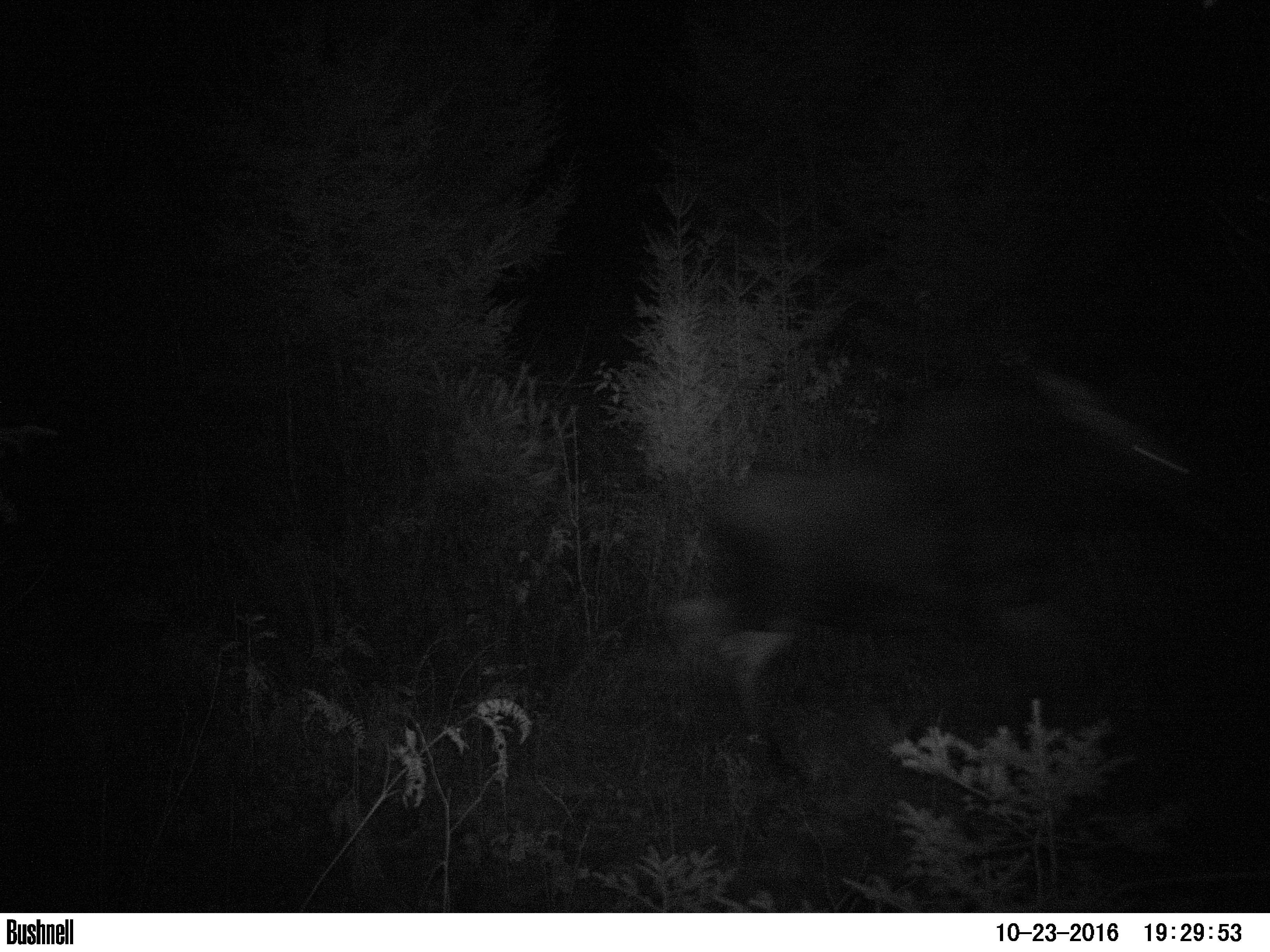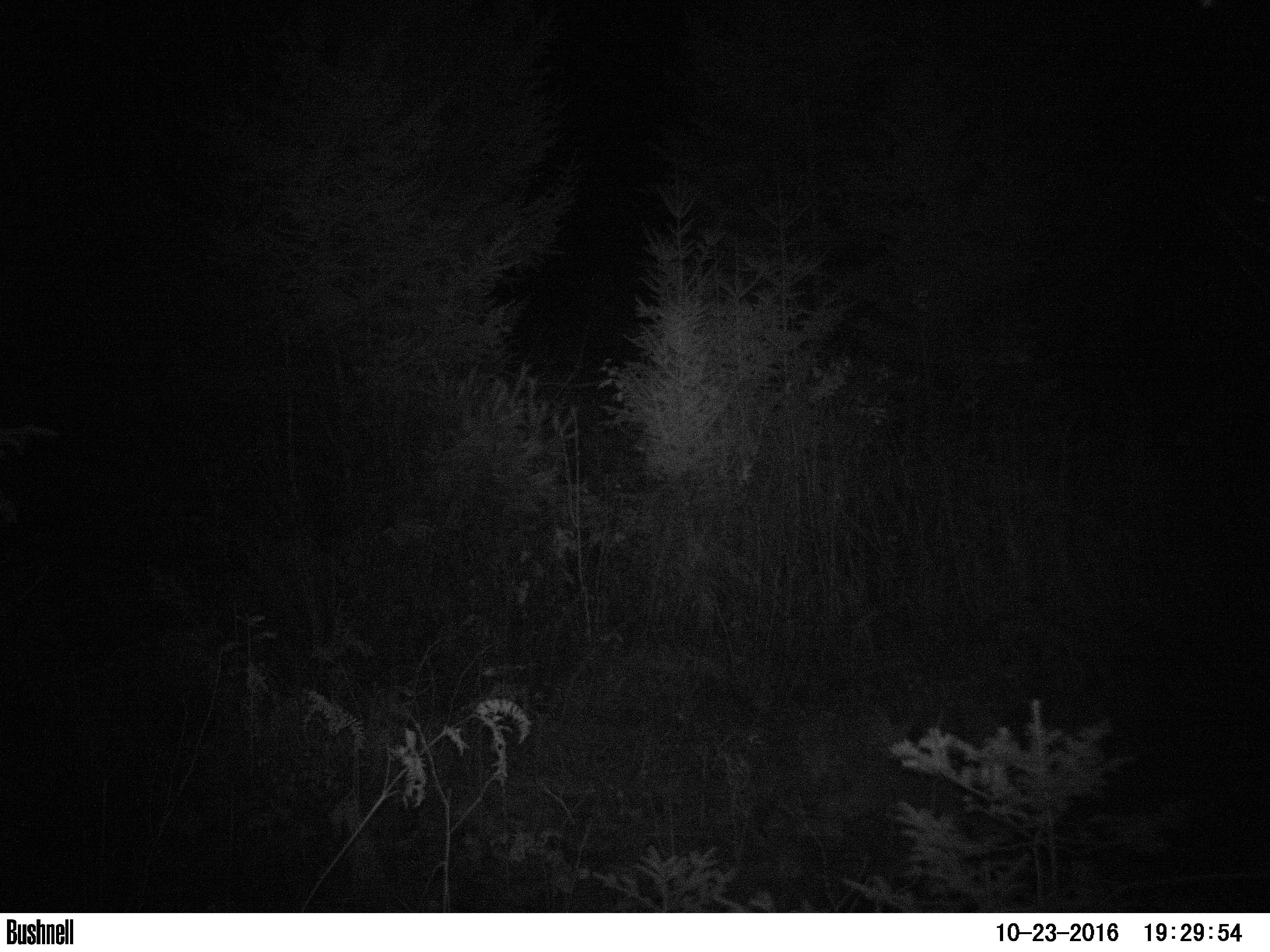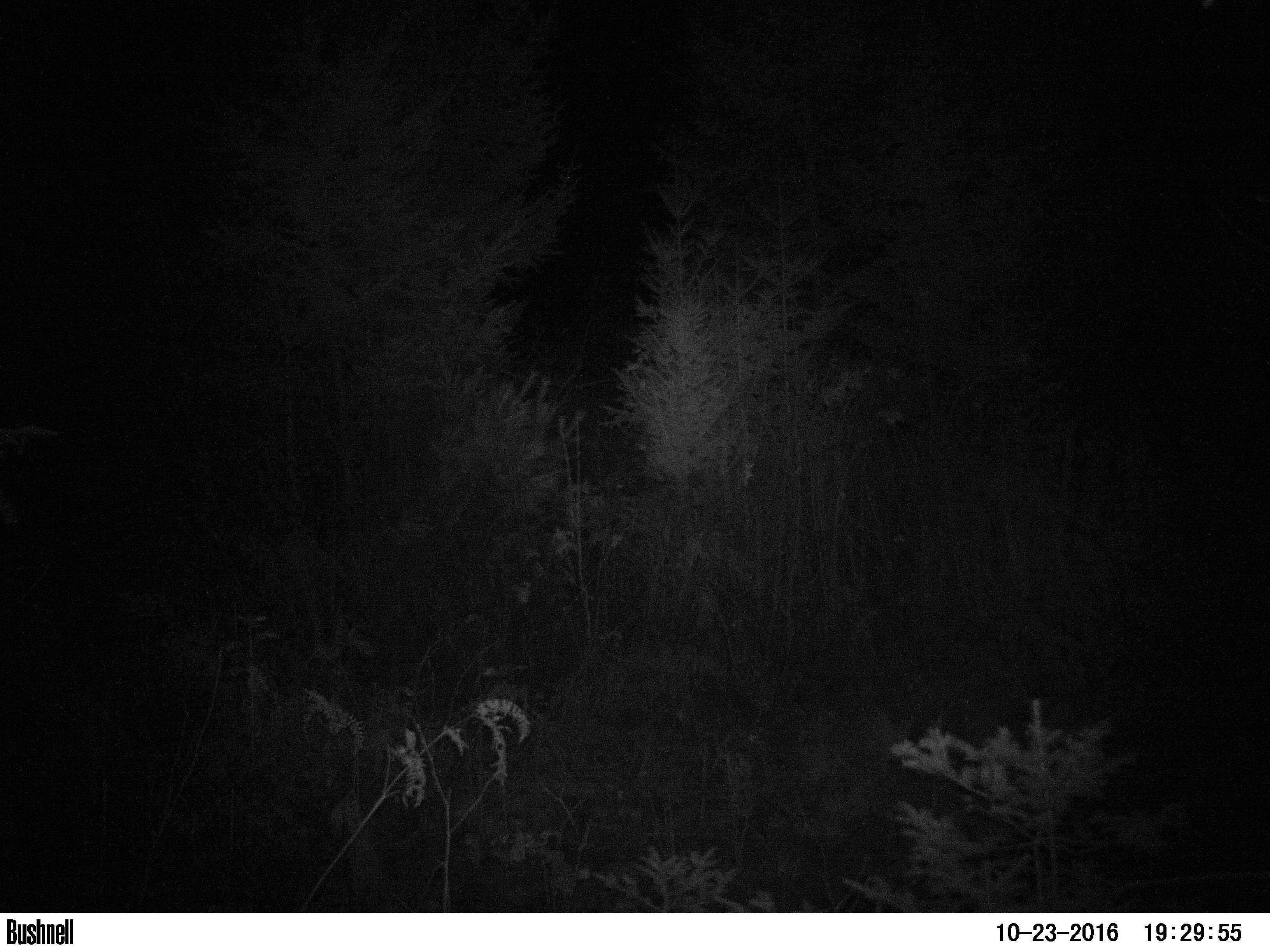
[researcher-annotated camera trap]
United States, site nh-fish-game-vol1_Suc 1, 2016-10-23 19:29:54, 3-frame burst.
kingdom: Animalia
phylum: Chordata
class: Mammalia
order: Artiodactyla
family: Cervidae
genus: Alces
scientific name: Alces alces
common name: moose